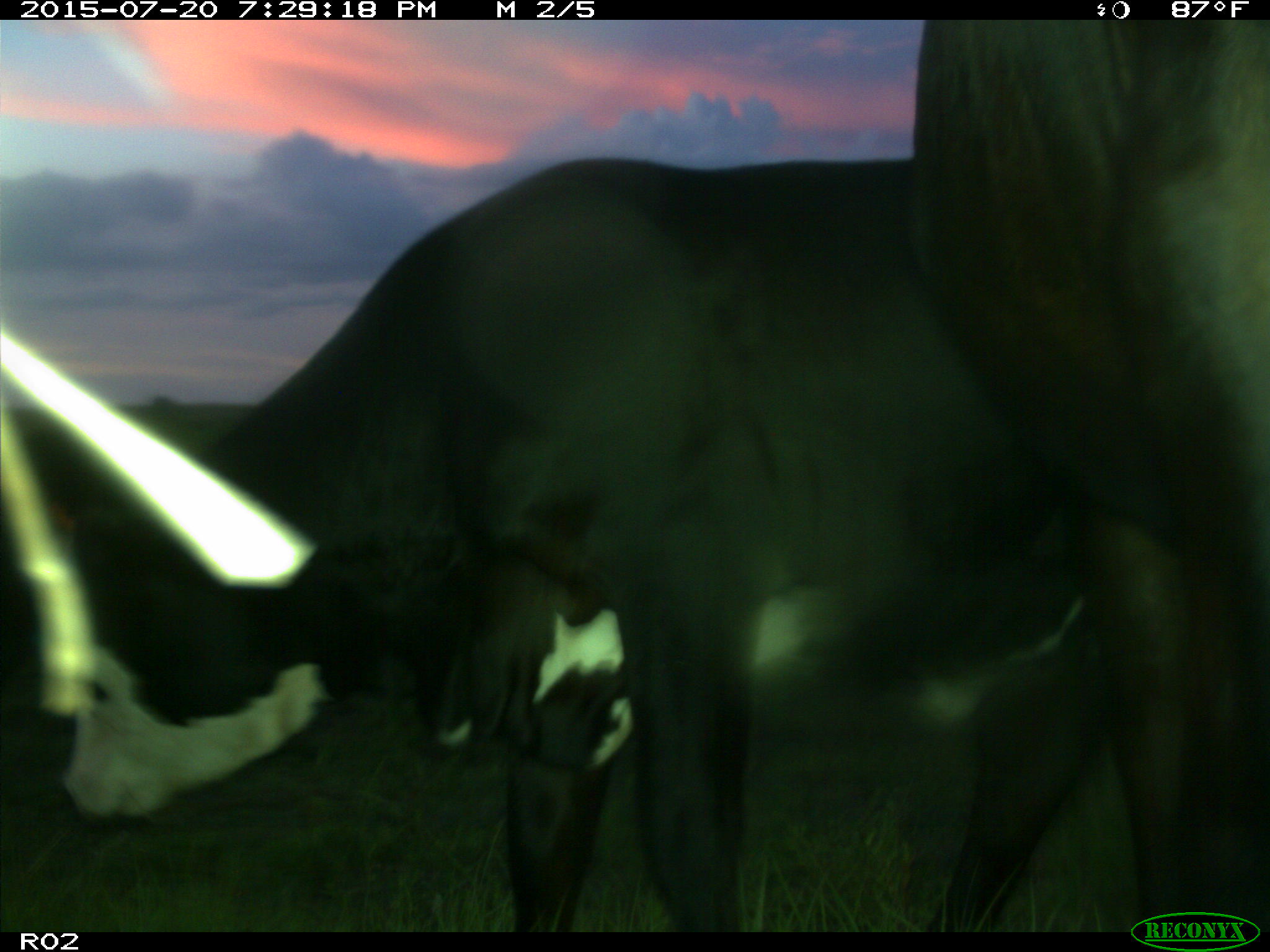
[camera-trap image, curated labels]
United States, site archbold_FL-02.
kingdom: Animalia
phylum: Chordata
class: Mammalia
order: Artiodactyla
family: Bovidae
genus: Bos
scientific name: Bos taurus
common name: domestic cow